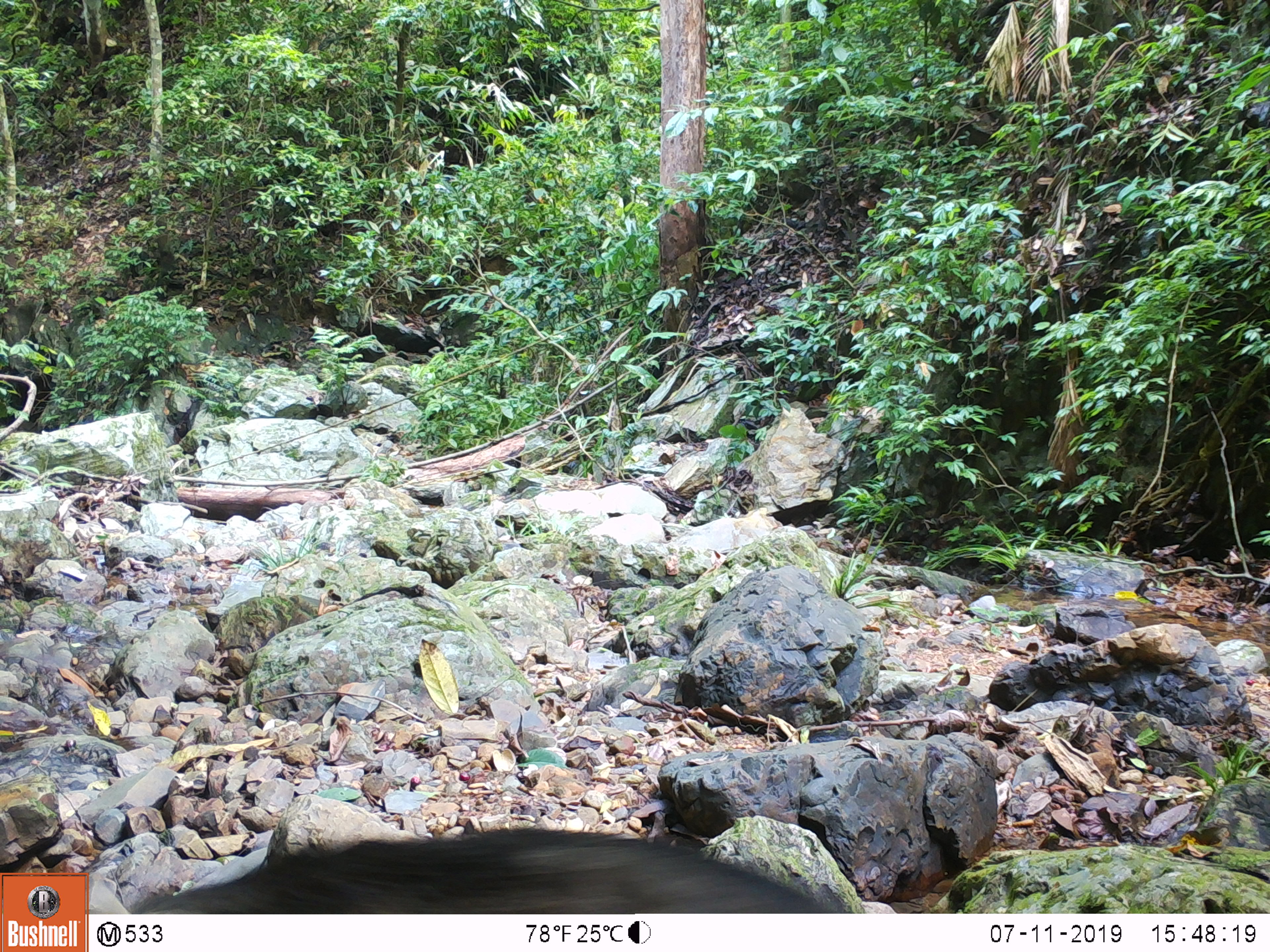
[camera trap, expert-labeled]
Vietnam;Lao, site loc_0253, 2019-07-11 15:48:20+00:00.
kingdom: Animalia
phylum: Chordata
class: Mammalia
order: Artiodactyla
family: Suidae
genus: Sus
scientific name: Sus scrofa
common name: eurasian wild pig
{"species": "eurasian wild pig (Sus scrofa)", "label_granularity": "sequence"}